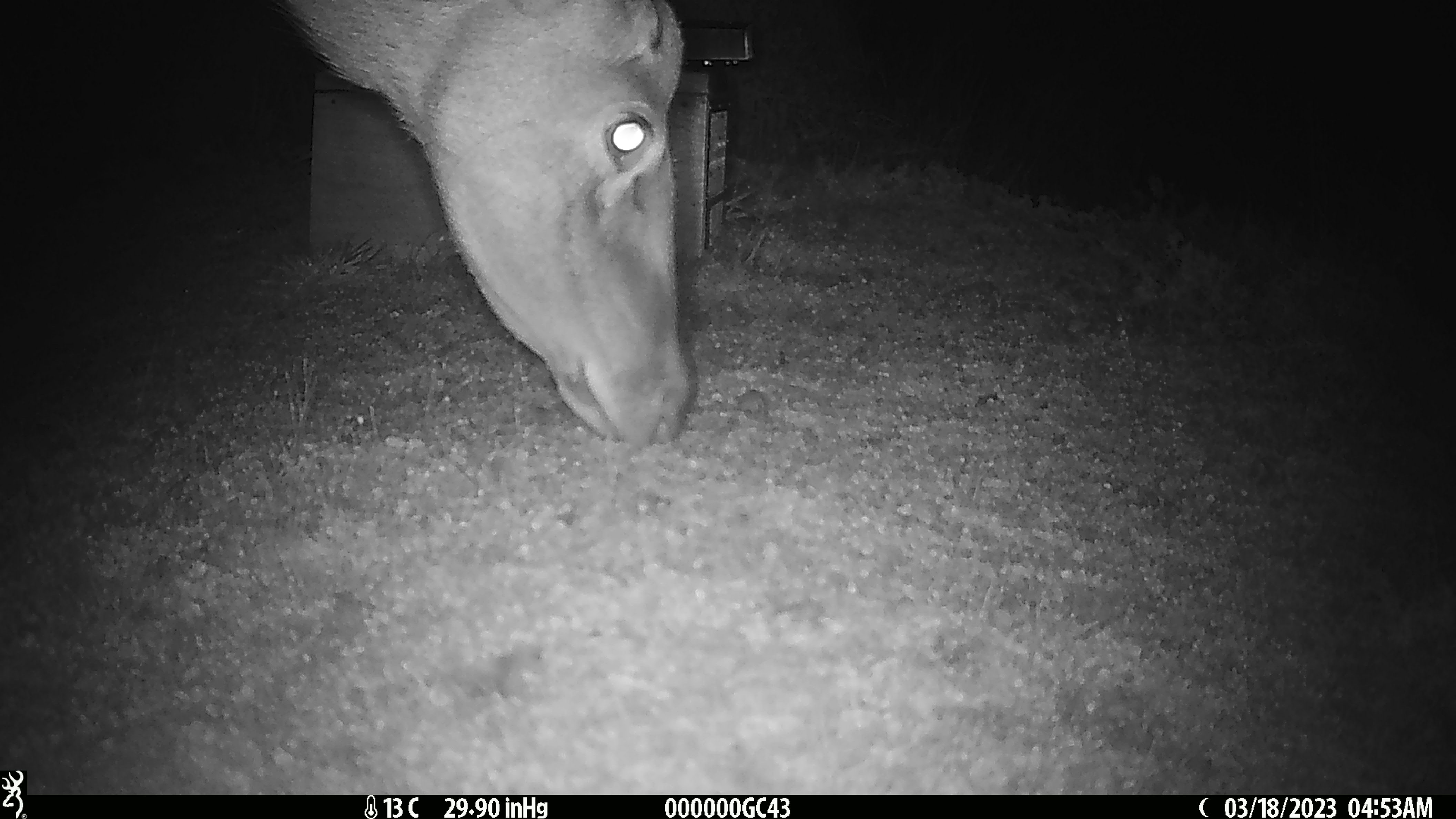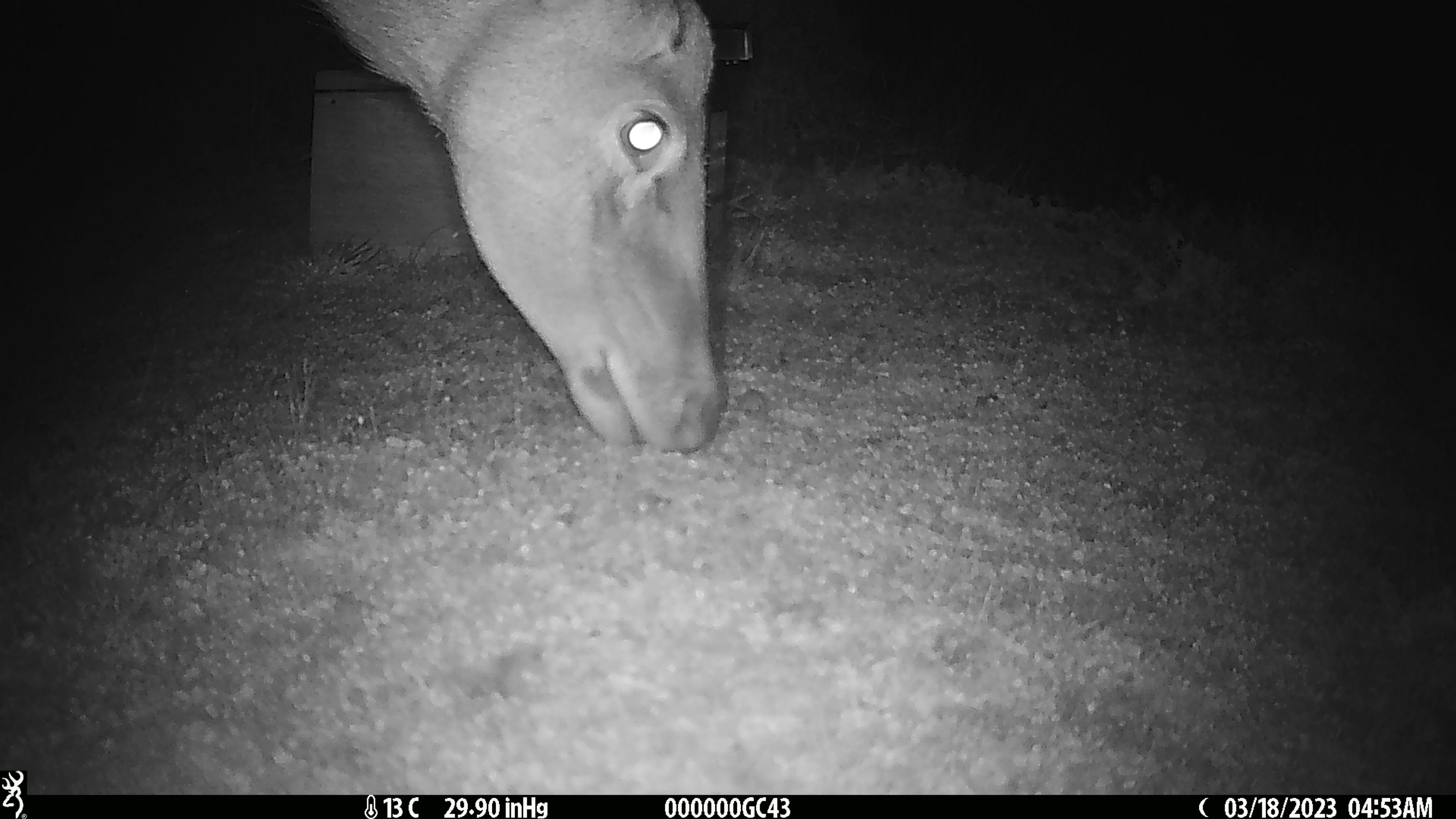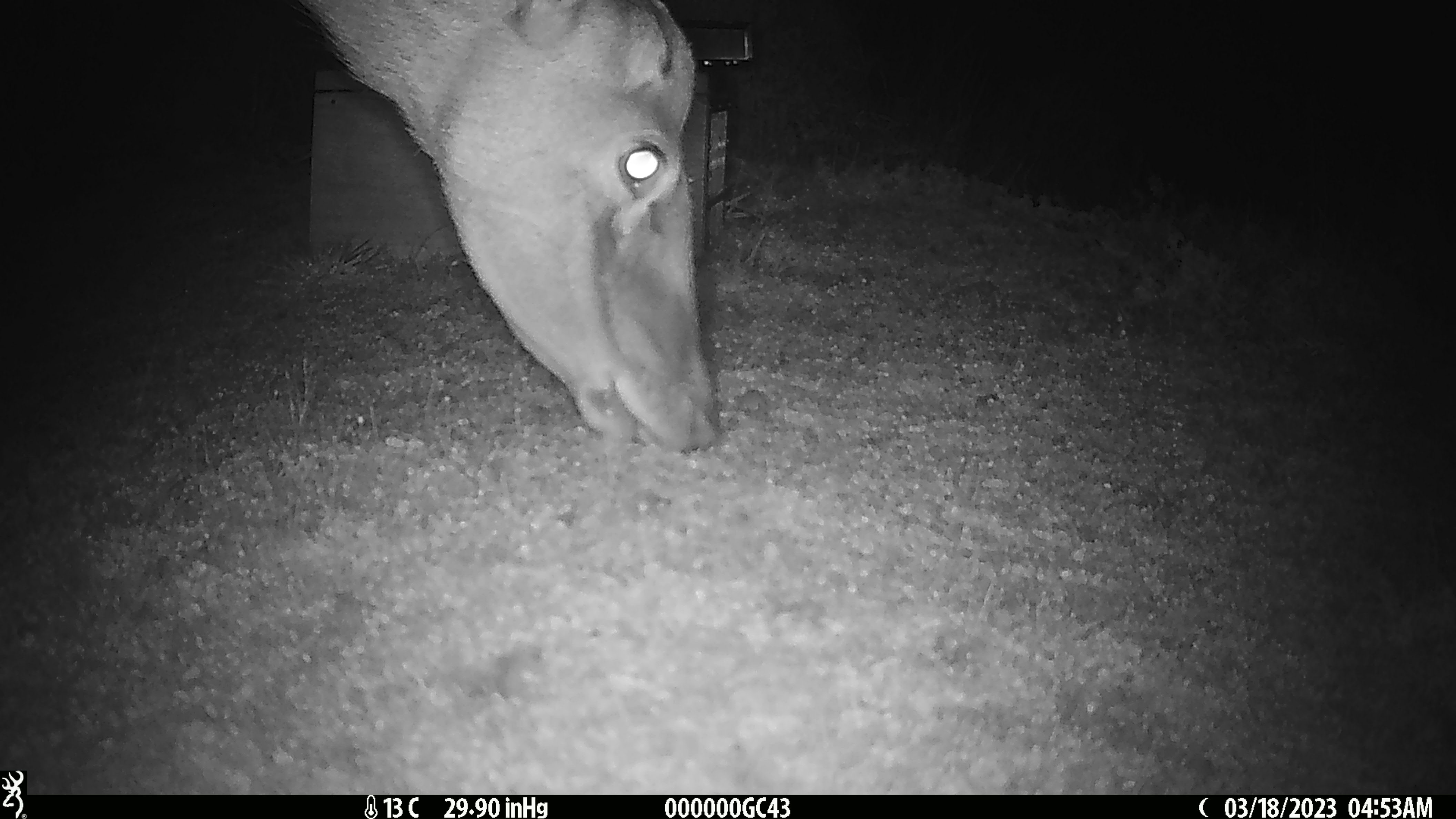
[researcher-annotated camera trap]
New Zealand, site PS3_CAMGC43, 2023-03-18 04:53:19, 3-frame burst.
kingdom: Animalia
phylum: Chordata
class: Mammalia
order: Artiodactyla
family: Cervidae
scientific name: Cervidae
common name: deer